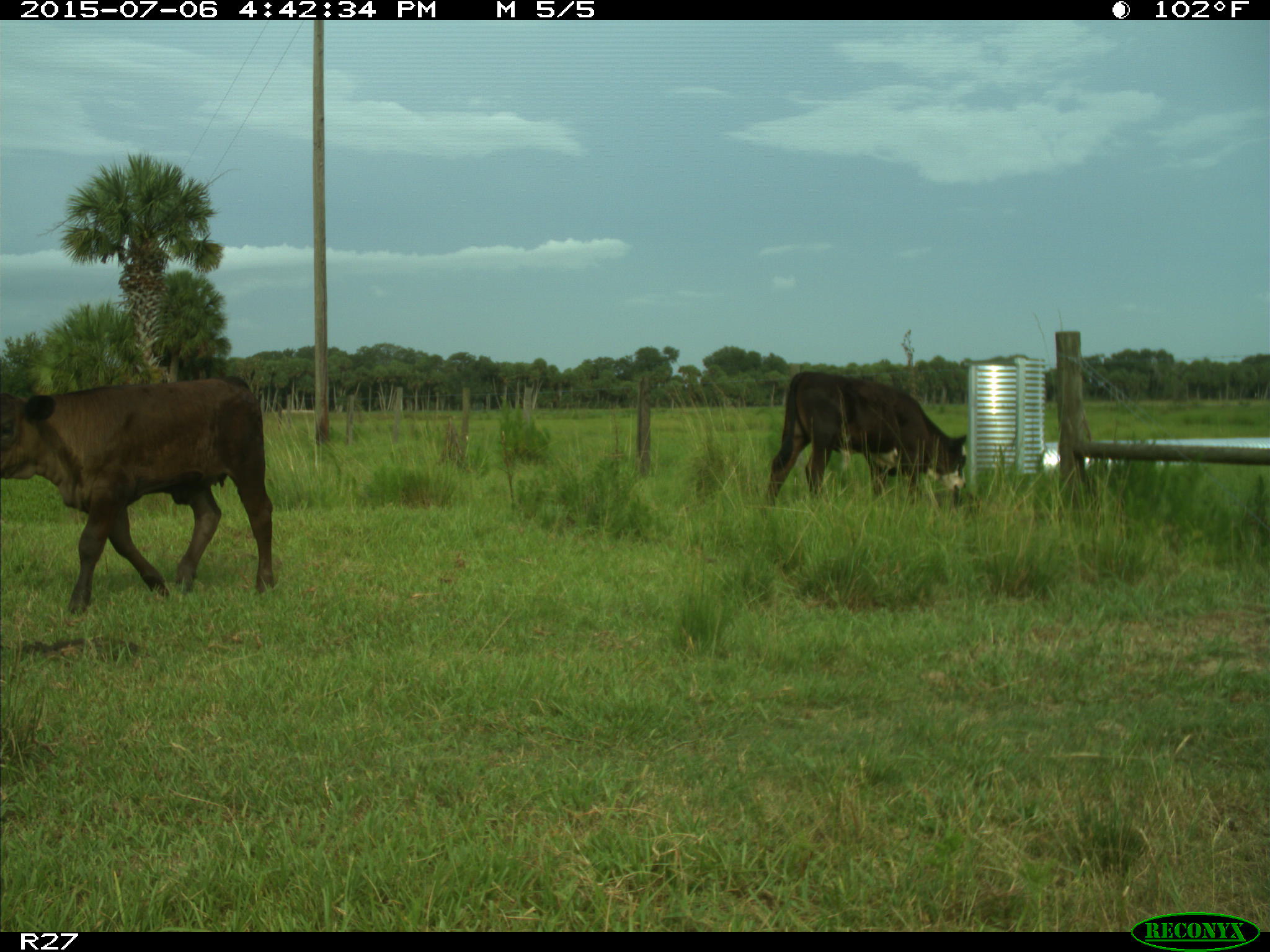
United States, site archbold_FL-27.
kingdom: Animalia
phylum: Chordata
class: Mammalia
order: Artiodactyla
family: Bovidae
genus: Bos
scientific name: Bos taurus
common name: domestic cow